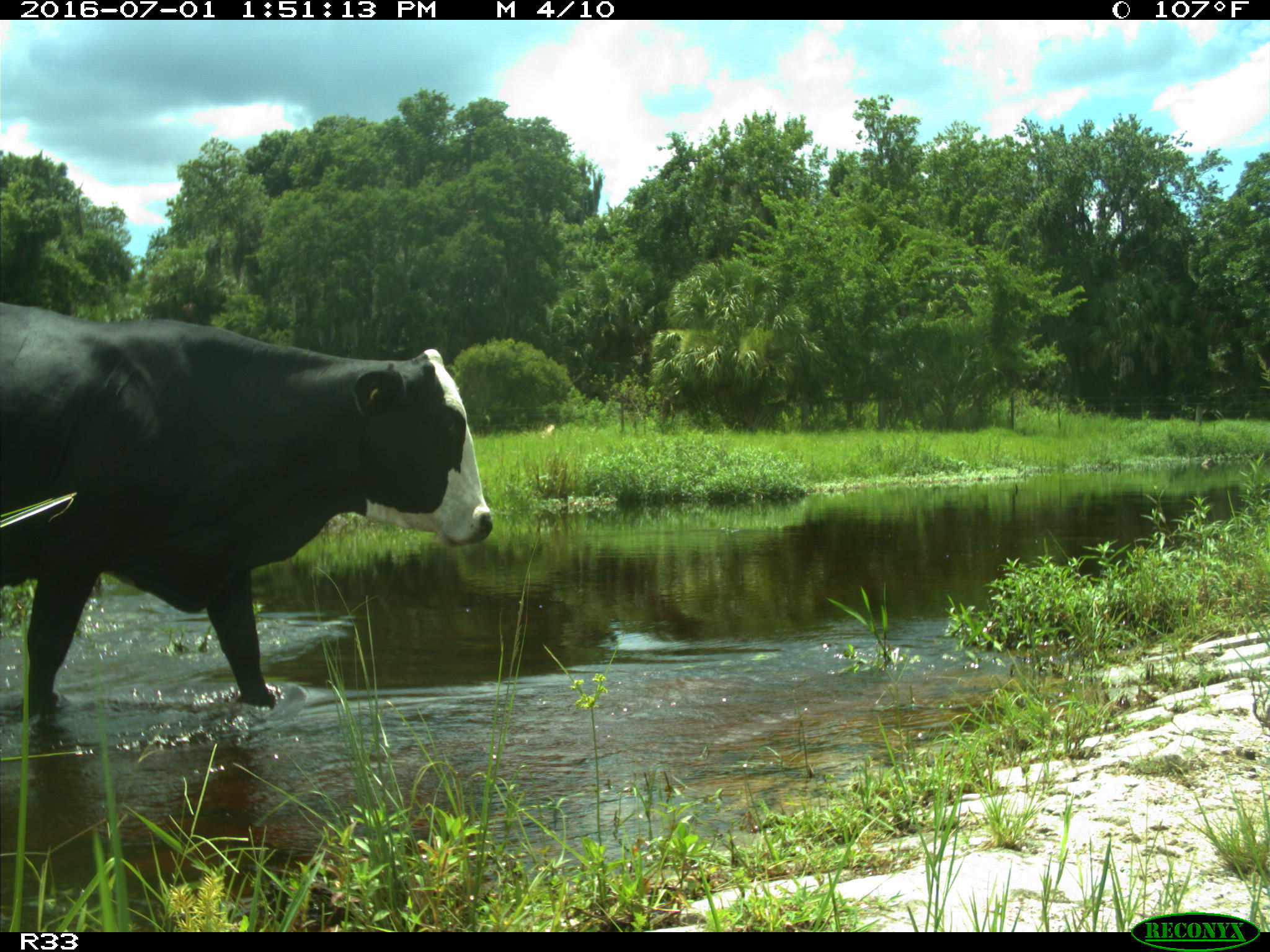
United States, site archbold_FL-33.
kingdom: Animalia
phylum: Chordata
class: Mammalia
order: Artiodactyla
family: Bovidae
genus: Bos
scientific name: Bos taurus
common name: domestic cow